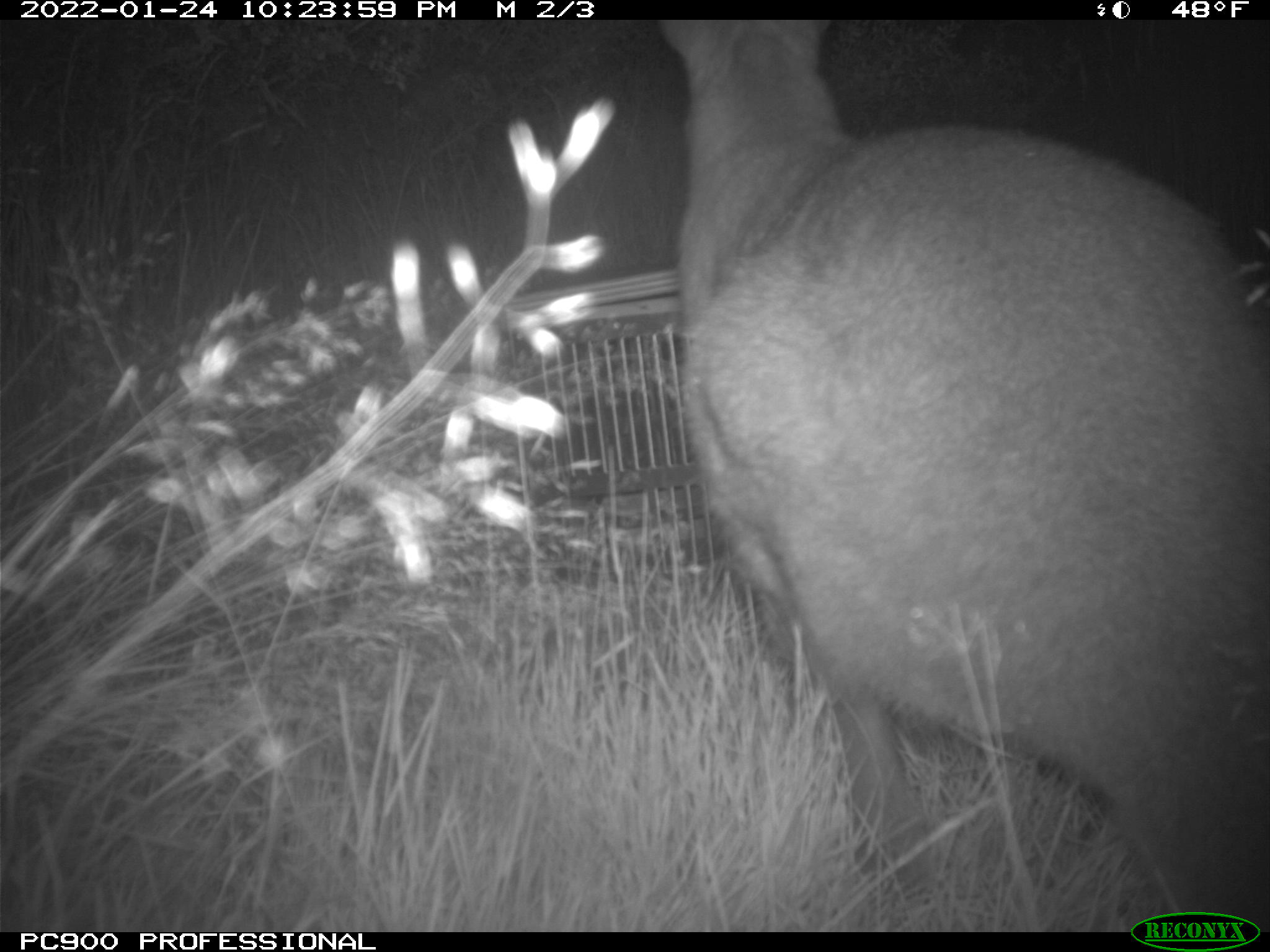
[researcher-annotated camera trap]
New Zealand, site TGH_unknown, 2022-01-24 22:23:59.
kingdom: Animalia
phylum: Chordata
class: Mammalia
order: Diprotodontia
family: Macropodidae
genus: Notamacropus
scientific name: Notamacropus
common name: wallaby